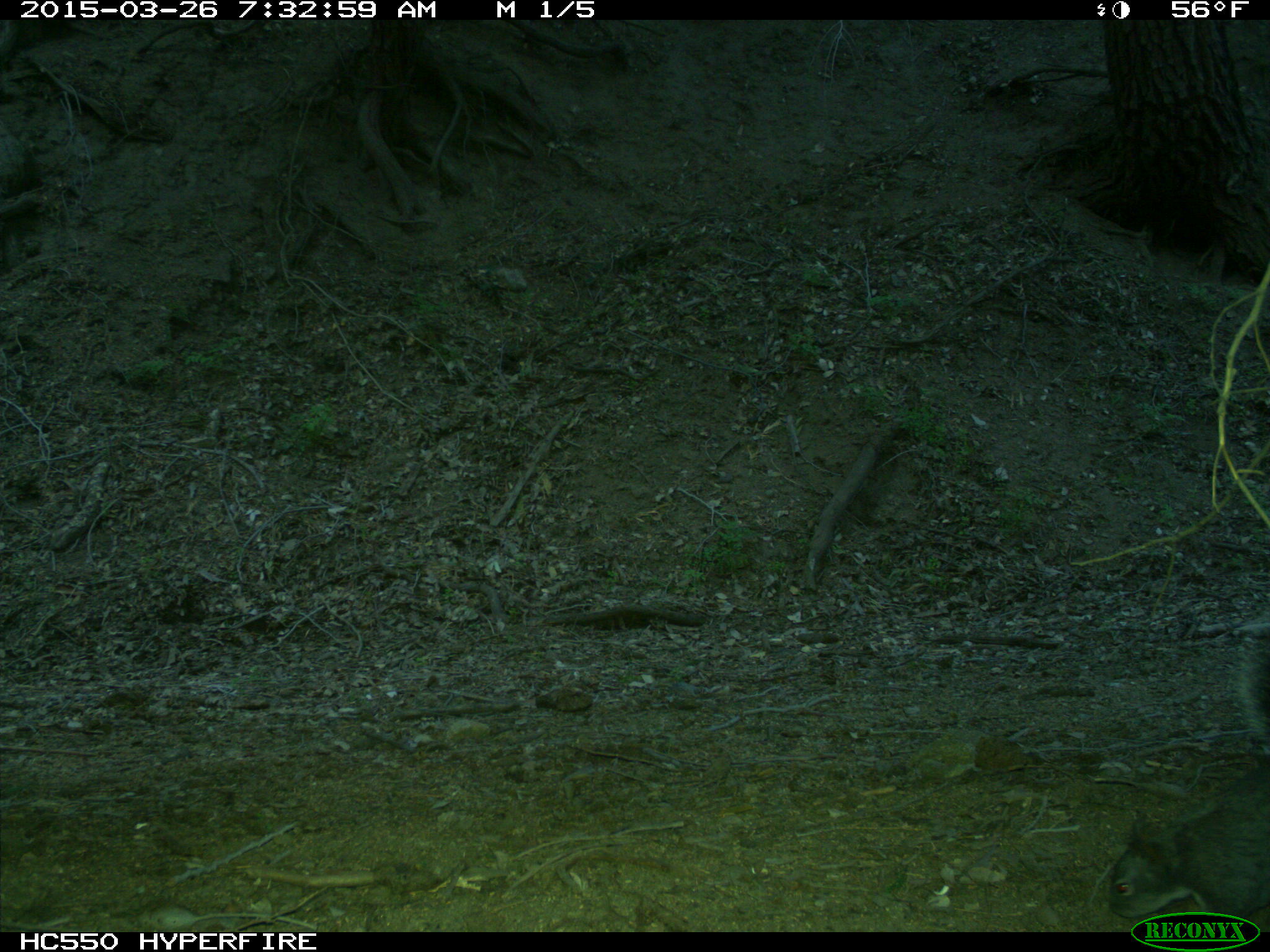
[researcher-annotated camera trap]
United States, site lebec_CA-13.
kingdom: Animalia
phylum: Chordata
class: Mammalia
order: Rodentia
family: Sciuridae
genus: Sciurus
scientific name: Sciurus carolinensis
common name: eastern gray squirrel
Sciurus carolinensis (eastern gray squirrel).